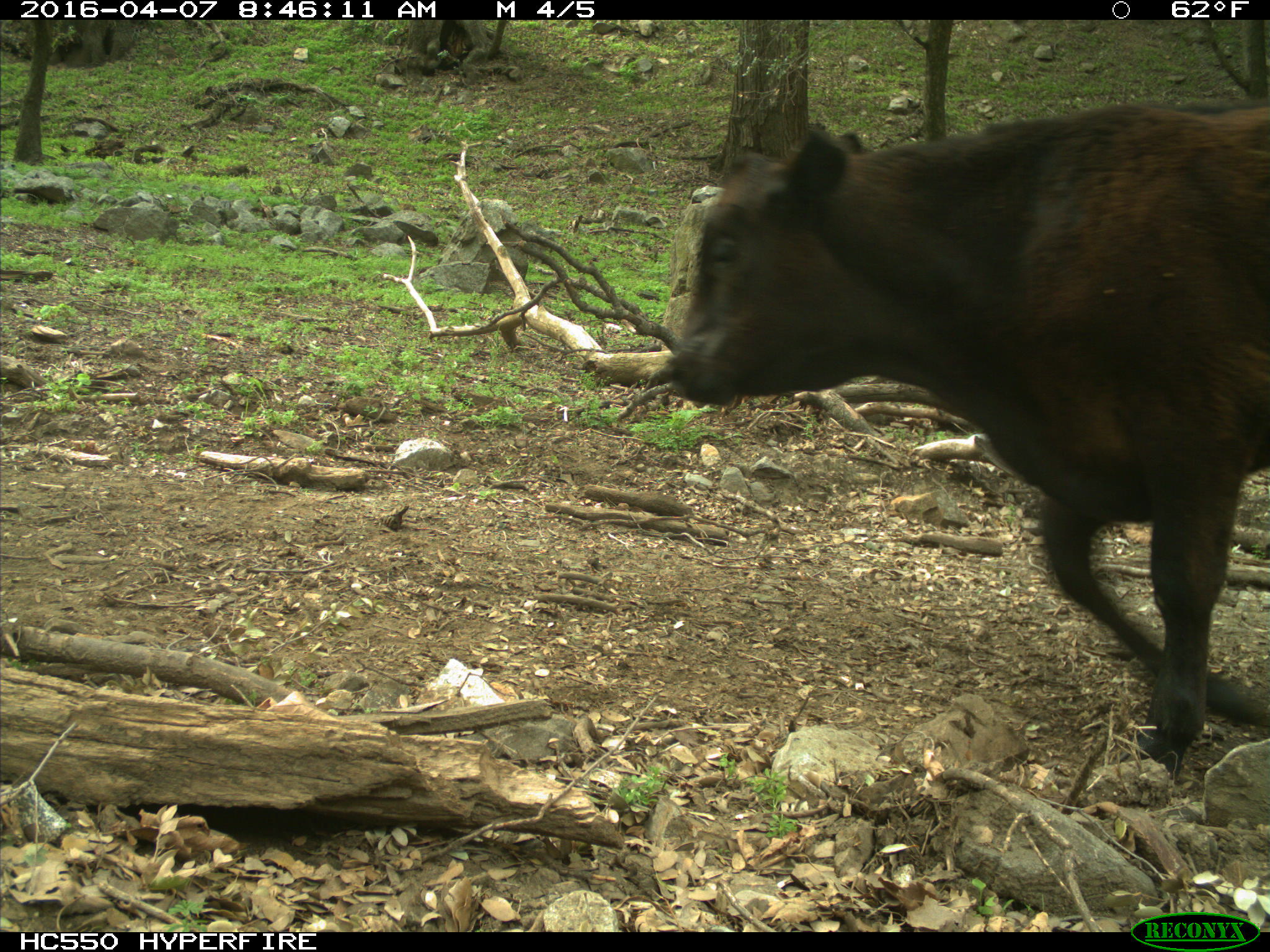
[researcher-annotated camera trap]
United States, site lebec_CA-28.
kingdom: Animalia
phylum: Chordata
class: Mammalia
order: Artiodactyla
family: Bovidae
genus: Bos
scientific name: Bos taurus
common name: domestic cow